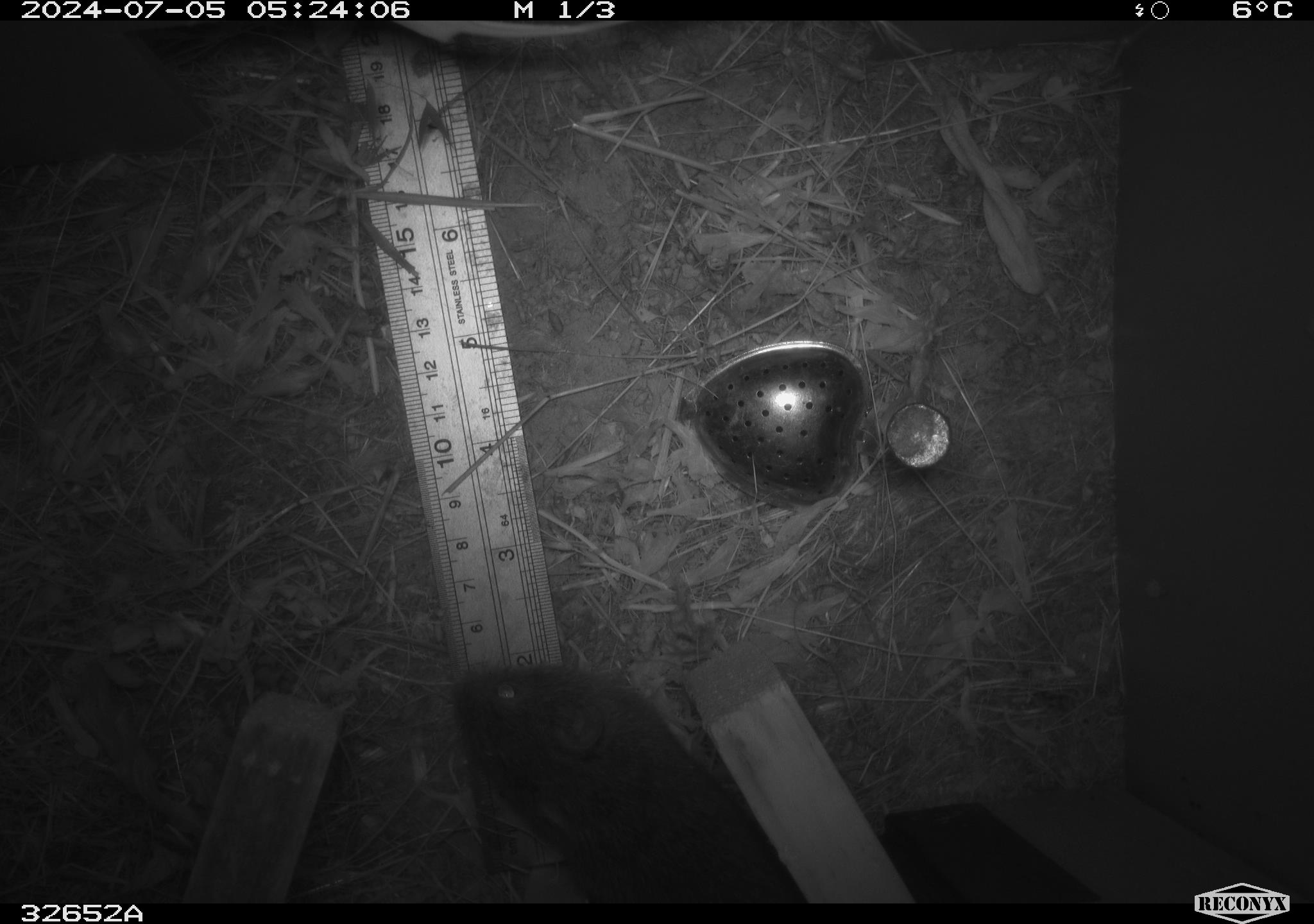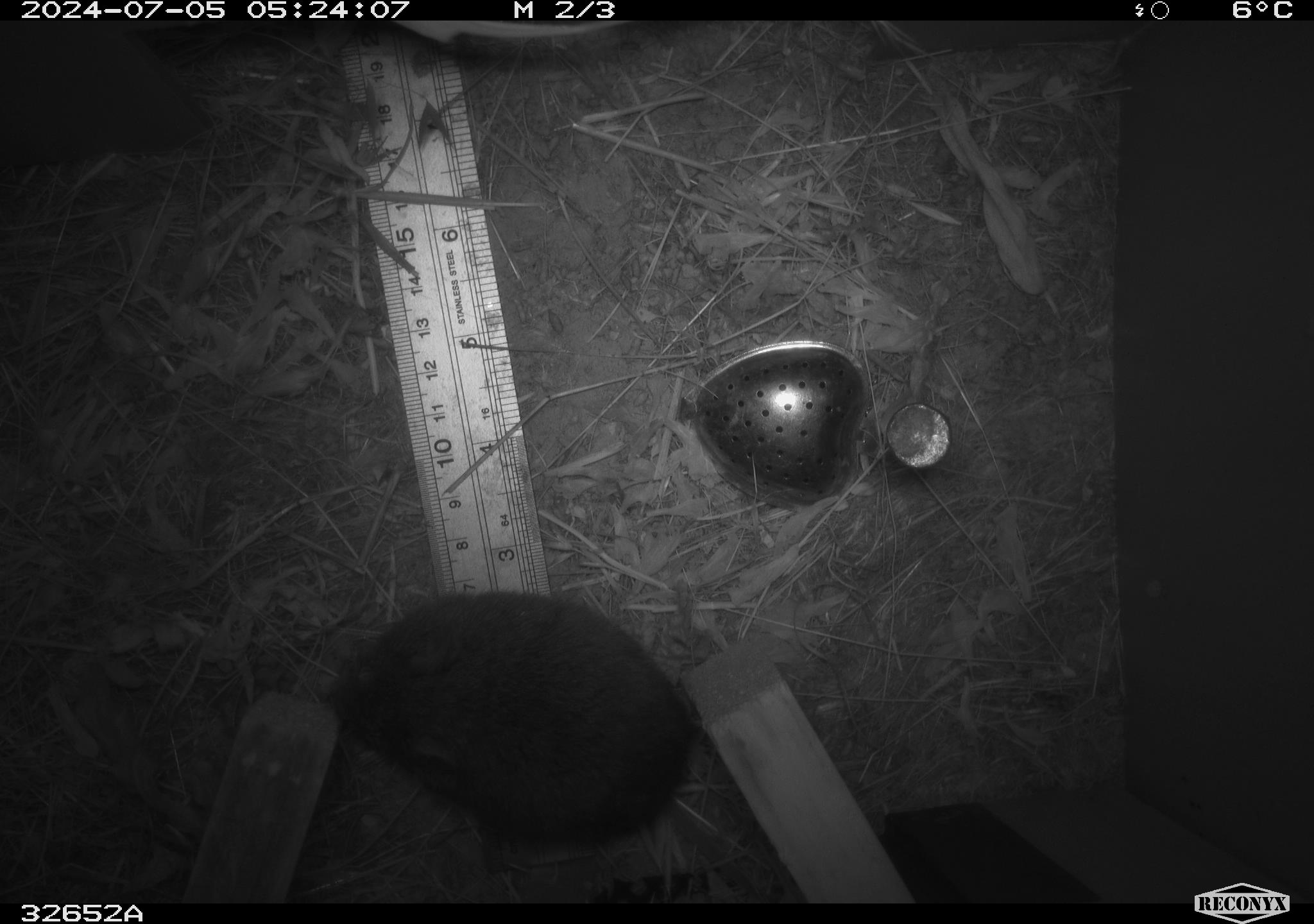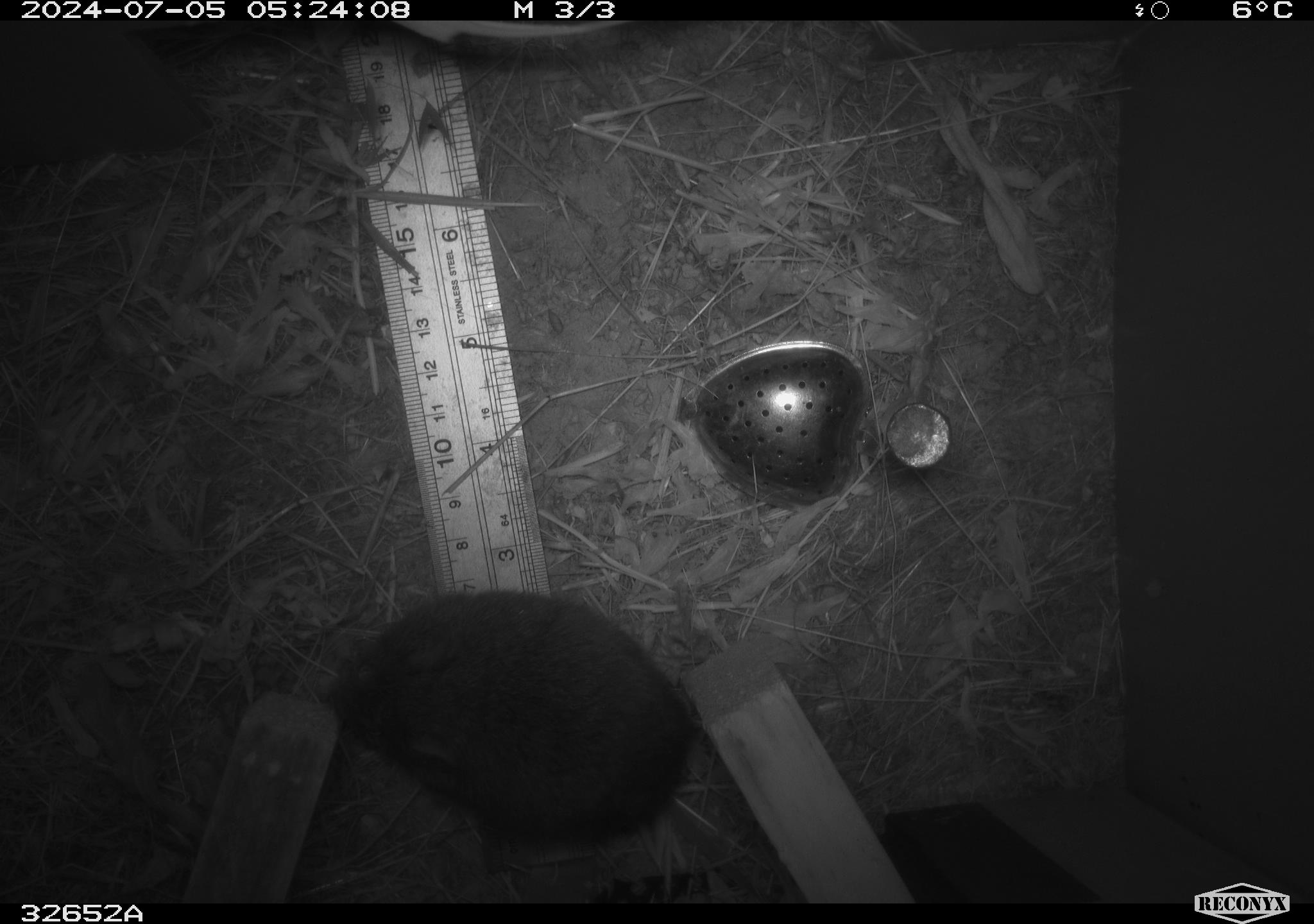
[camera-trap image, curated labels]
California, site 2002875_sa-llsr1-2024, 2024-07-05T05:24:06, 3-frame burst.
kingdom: Animalia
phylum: Chordata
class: Mammalia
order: Rodentia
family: Cricetidae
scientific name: Arvicolinae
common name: voles, lemmings, and muskrats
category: arvicolinae subfamily